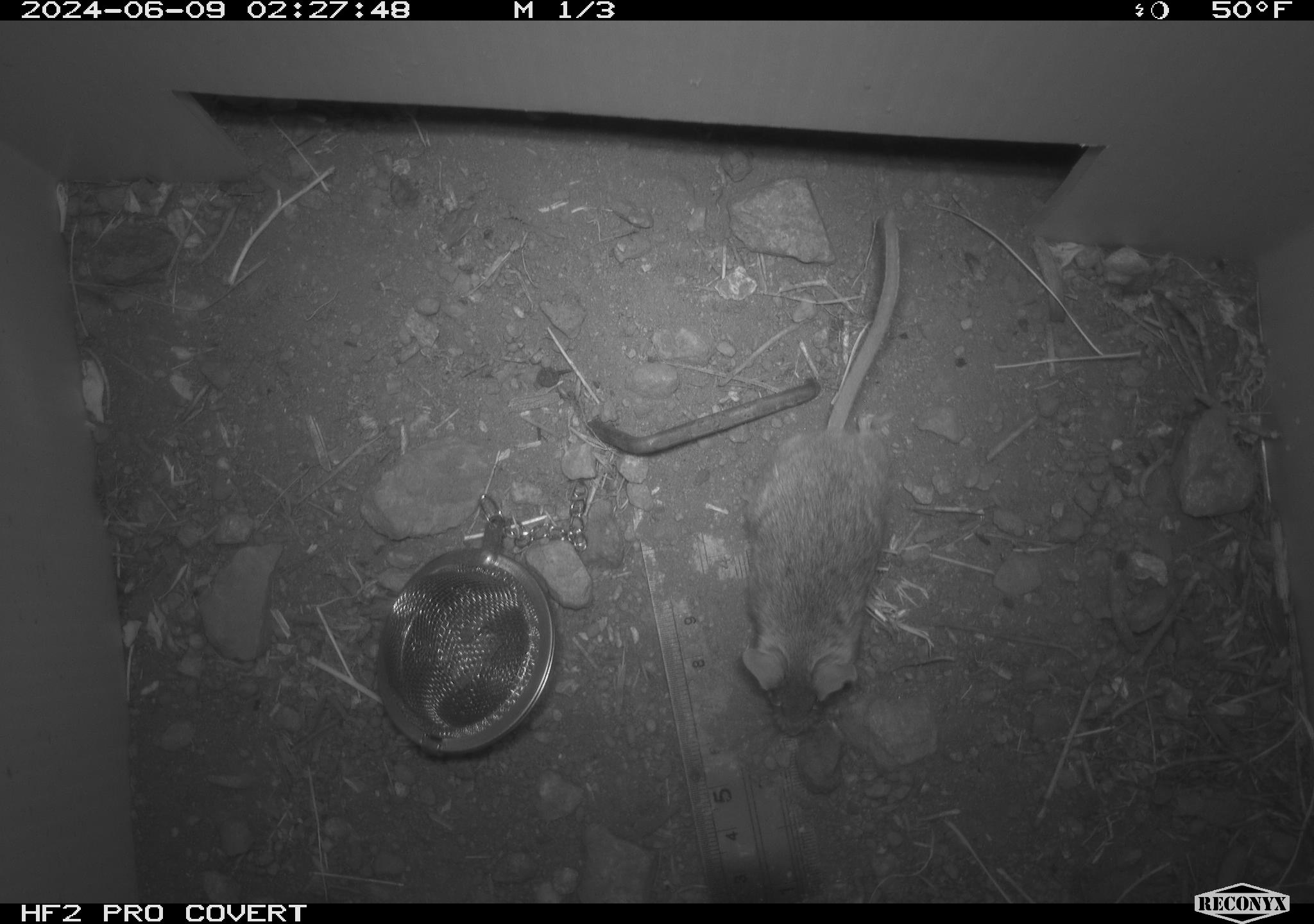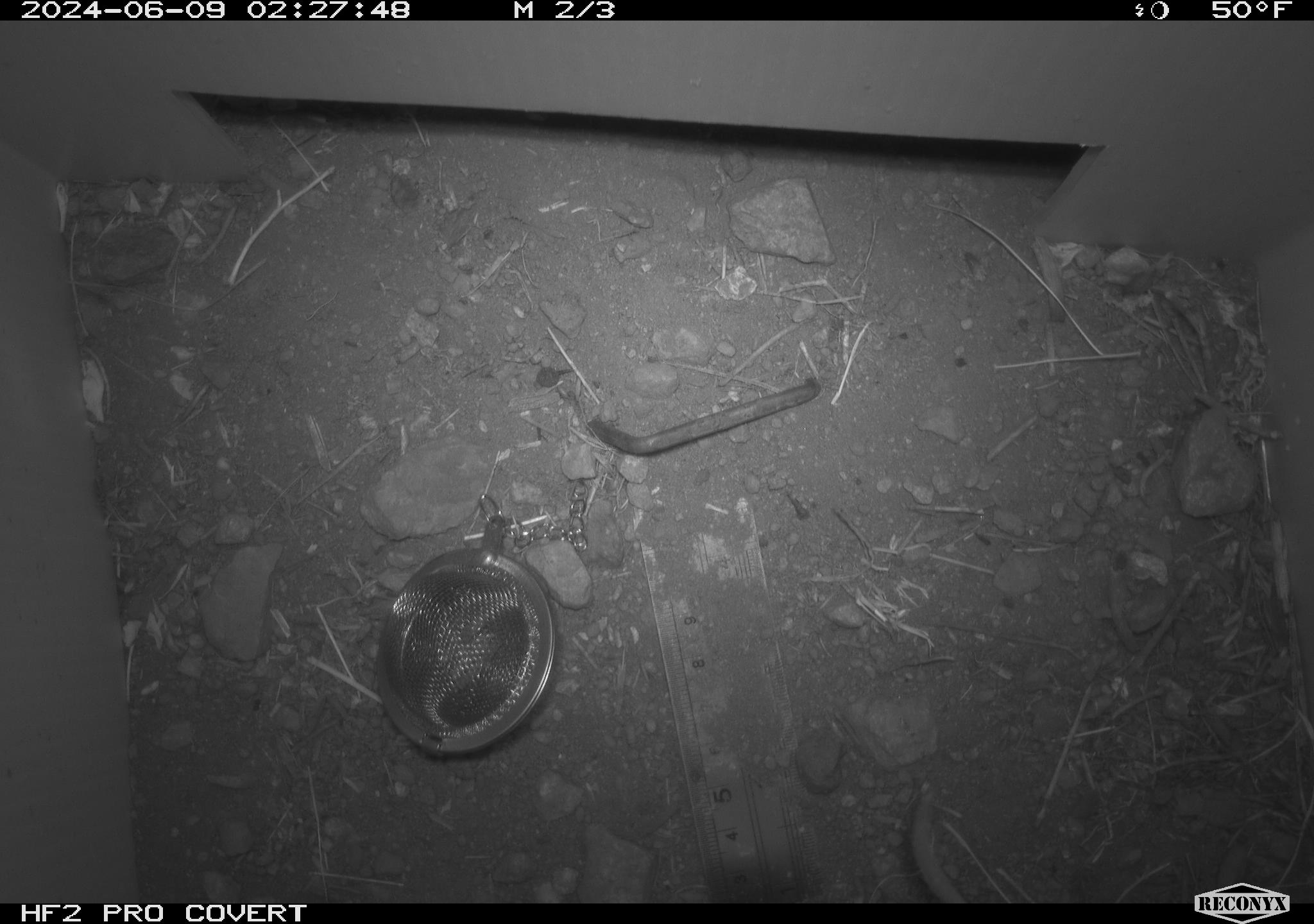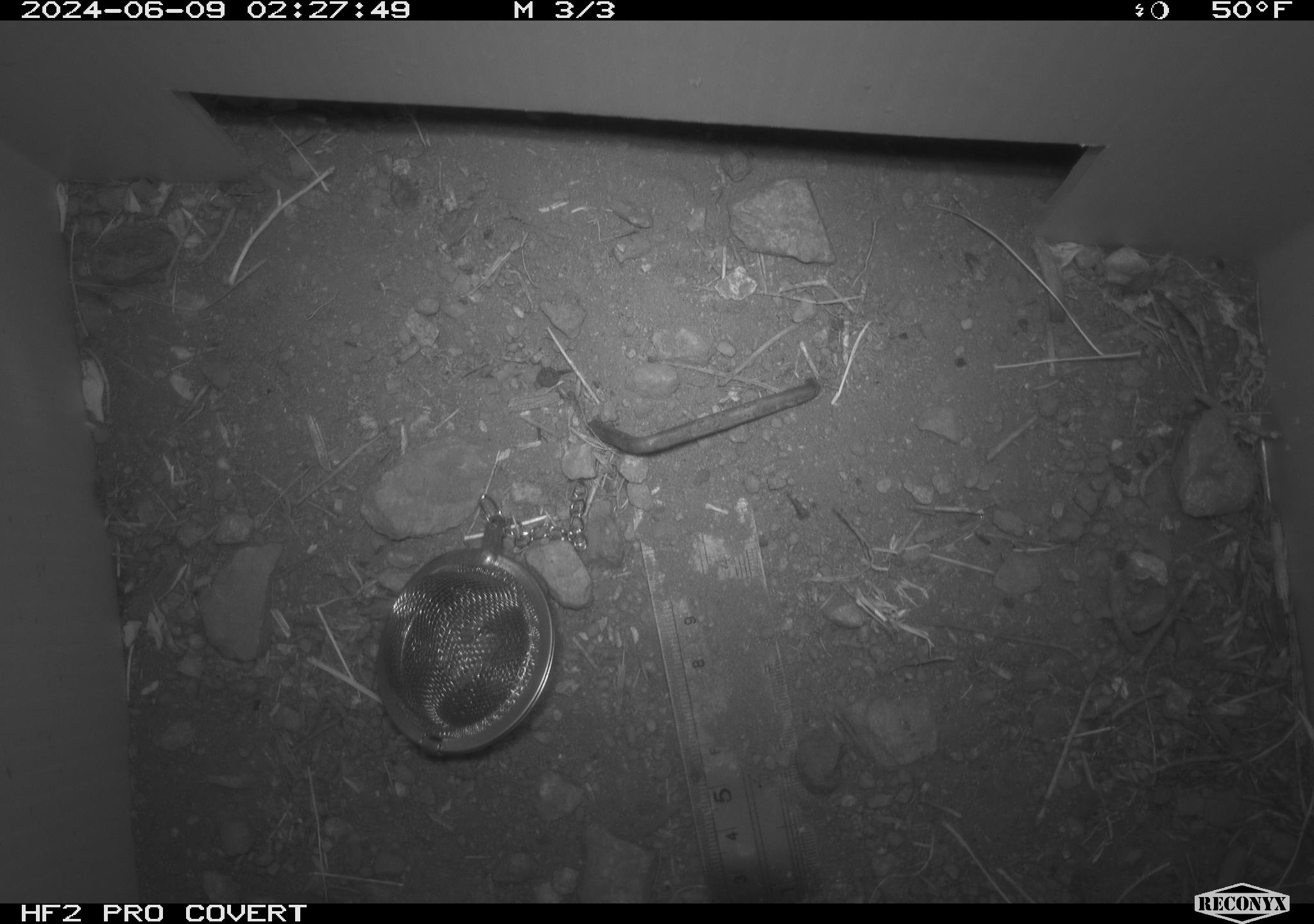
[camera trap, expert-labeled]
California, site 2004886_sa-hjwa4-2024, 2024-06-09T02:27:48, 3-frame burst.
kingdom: Animalia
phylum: Chordata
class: Mammalia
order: Rodentia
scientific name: Rodentia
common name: rodent